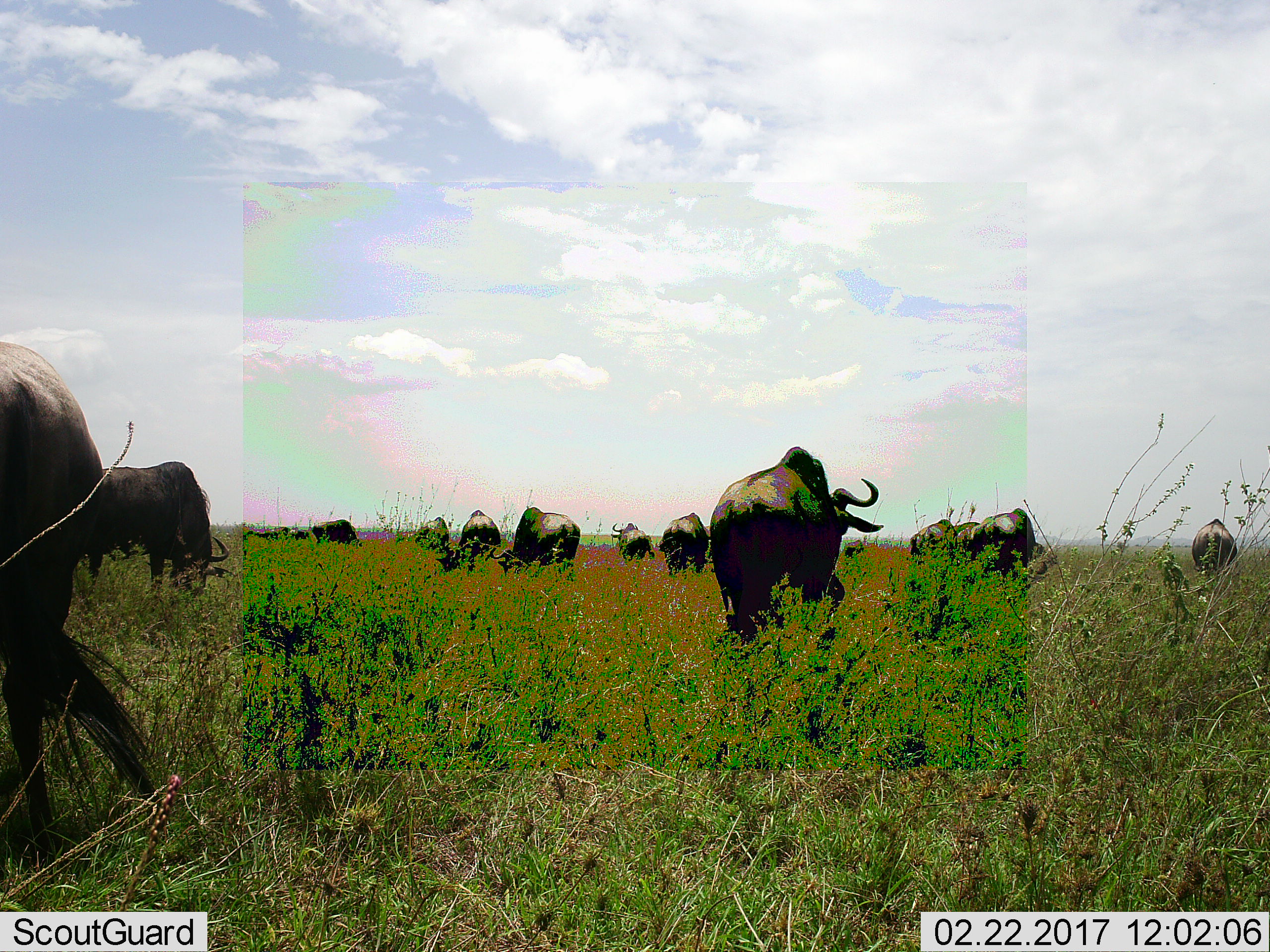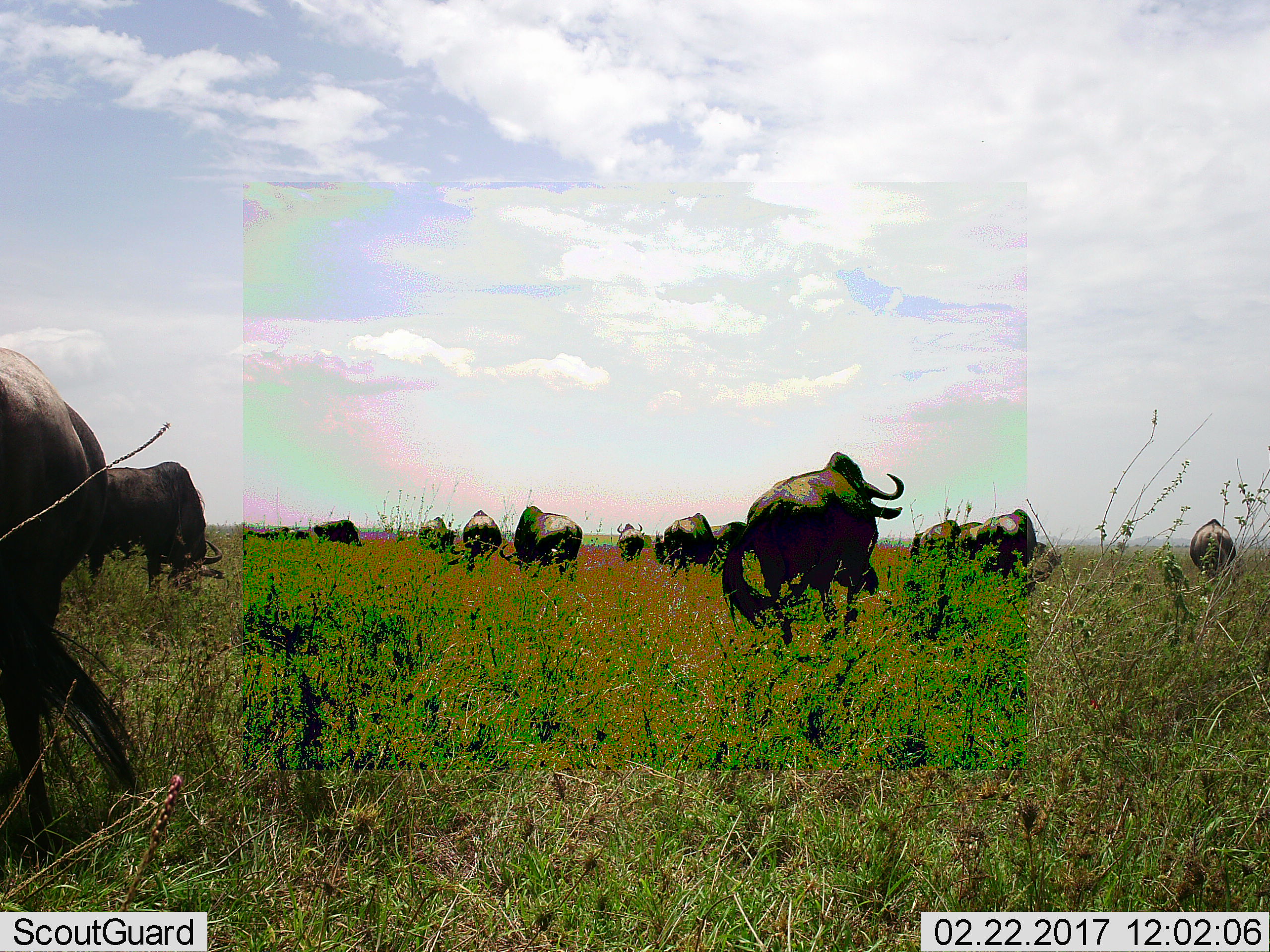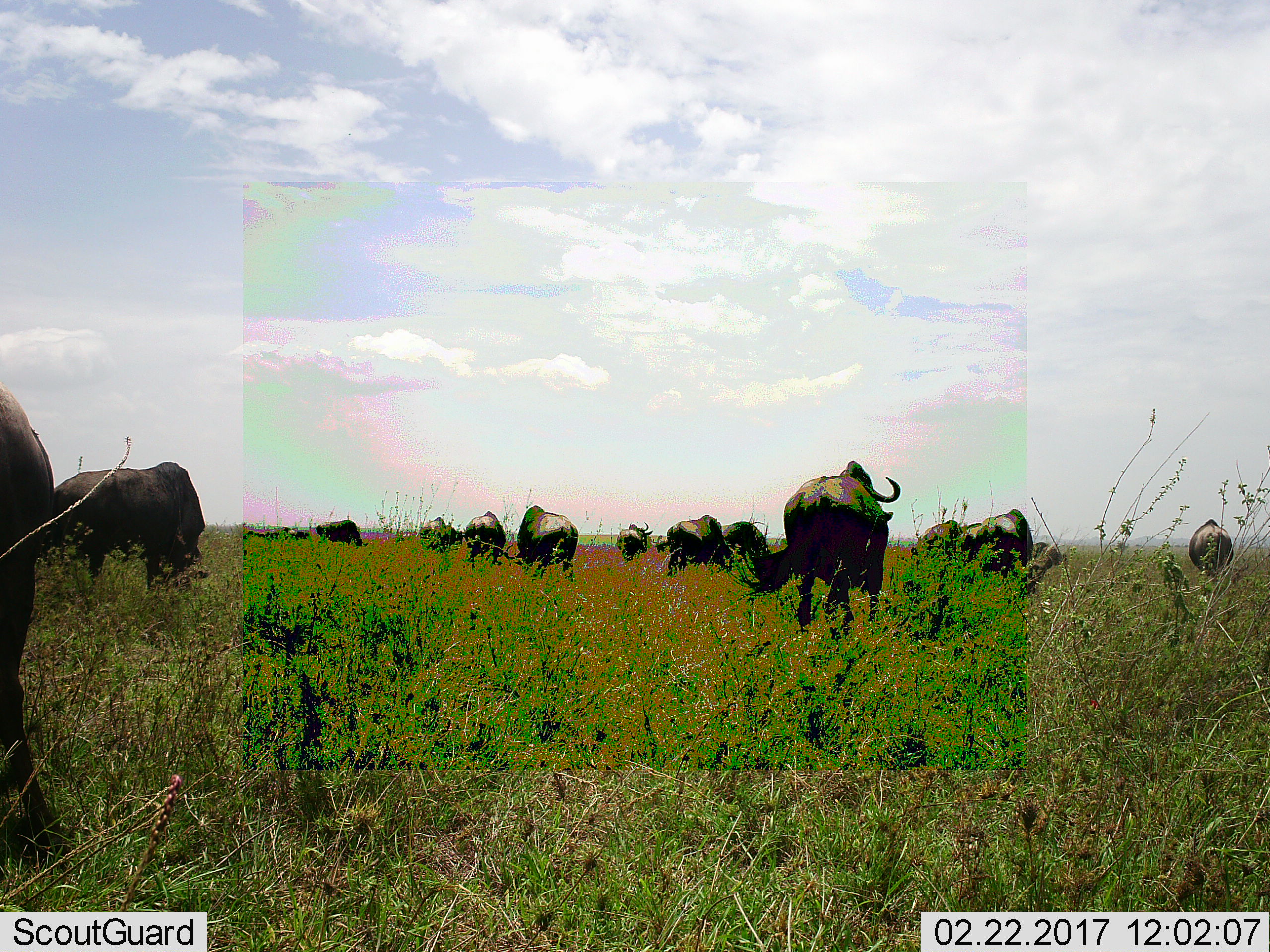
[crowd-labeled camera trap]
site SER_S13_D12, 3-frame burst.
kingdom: Animalia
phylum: Chordata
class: Mammalia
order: Artiodactyla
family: Bovidae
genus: Connochaetes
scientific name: Connochaetes taurinus taurinus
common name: blue wildebeest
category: wildebeestblue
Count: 11-50.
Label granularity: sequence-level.